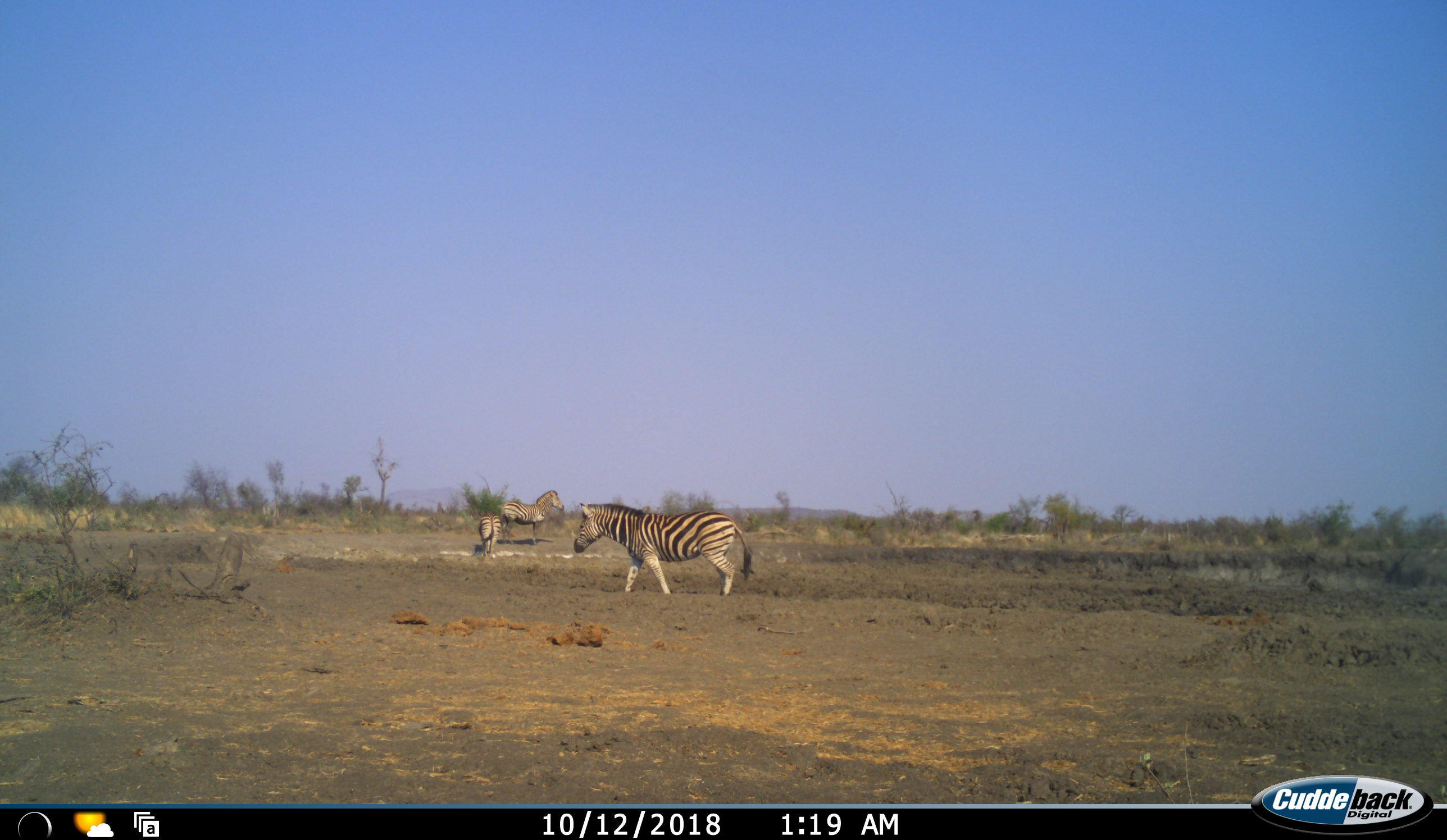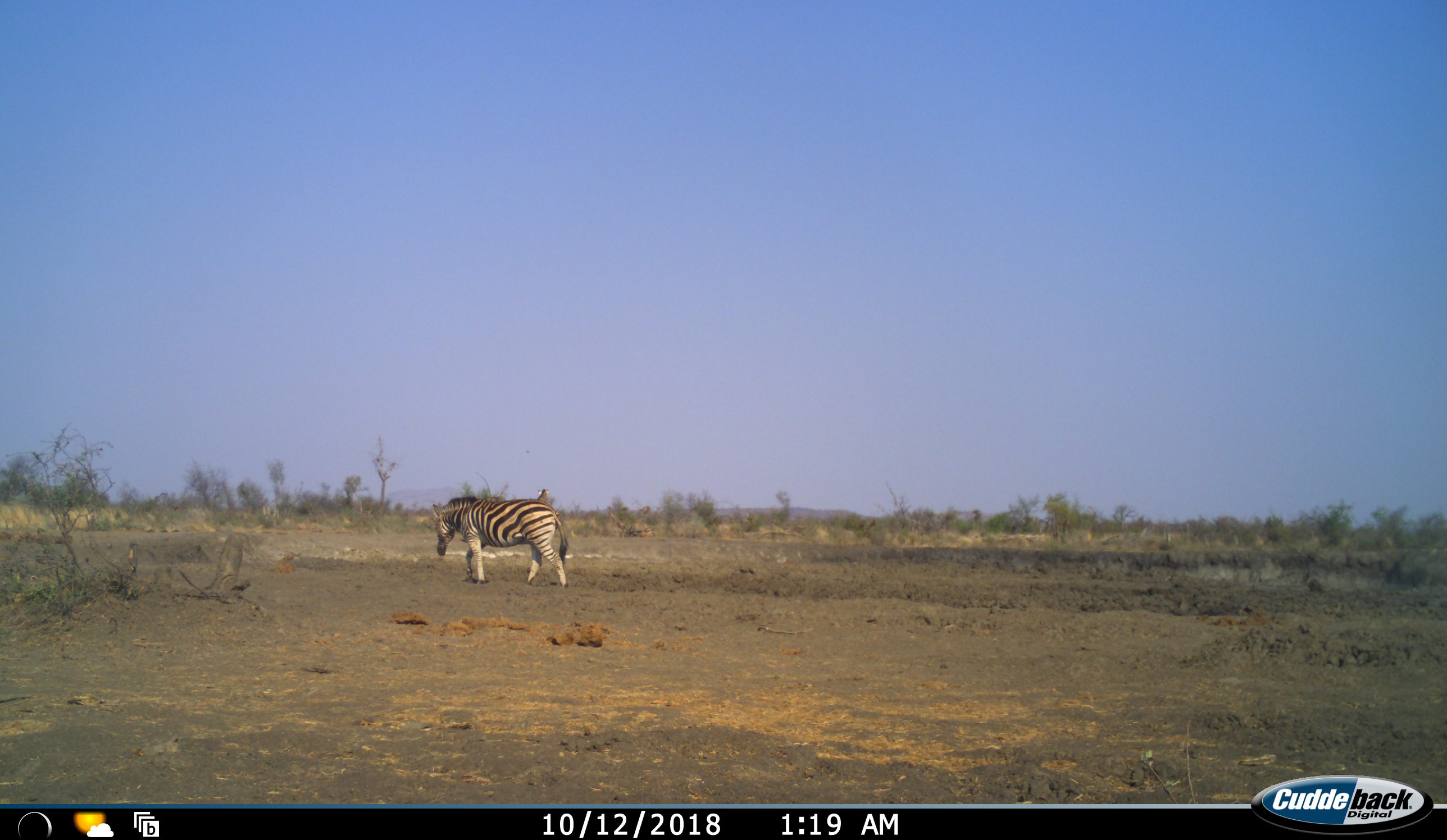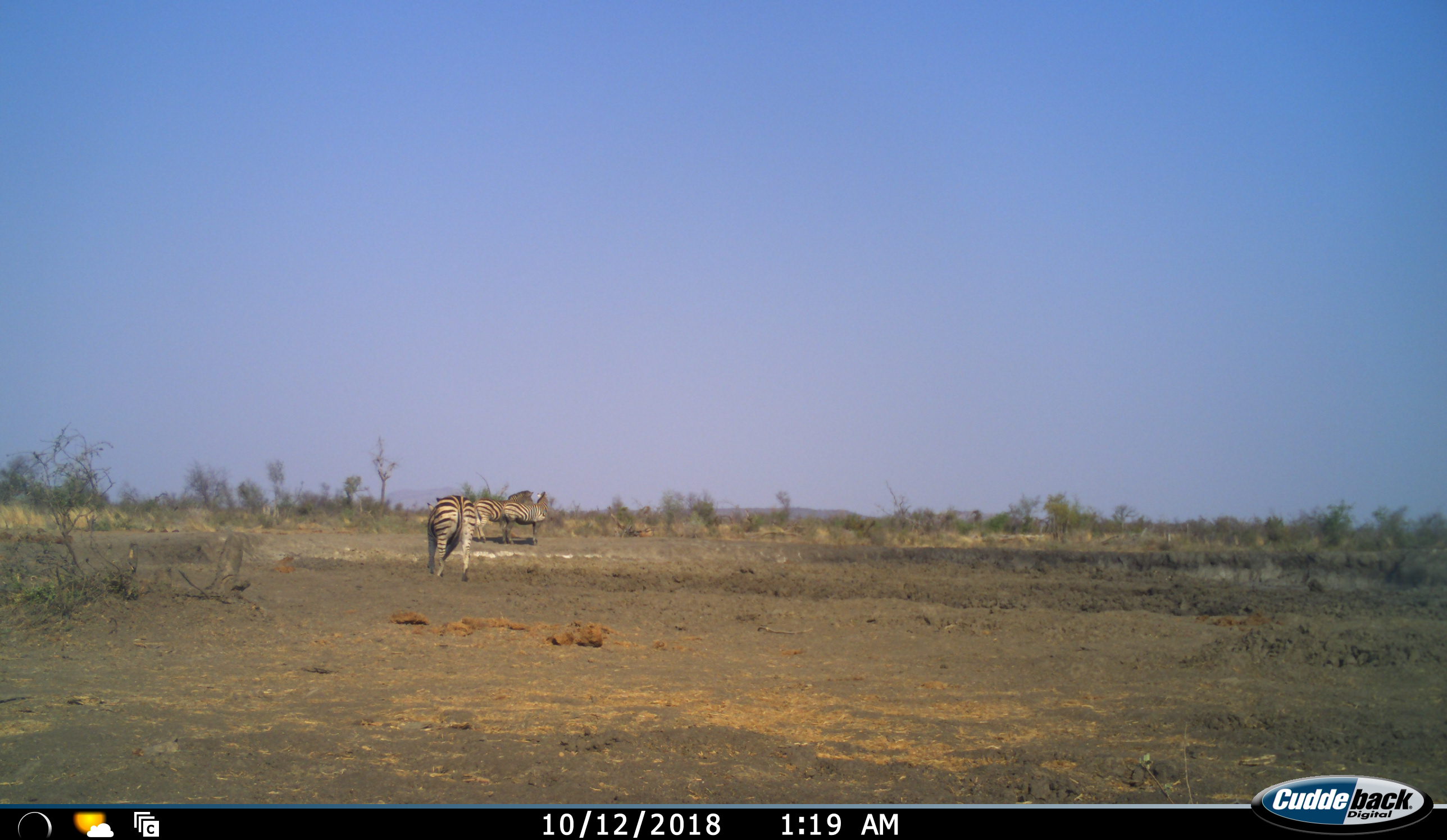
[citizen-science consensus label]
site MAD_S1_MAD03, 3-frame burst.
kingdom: Animalia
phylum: Chordata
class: Mammalia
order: Perissodactyla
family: Equidae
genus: Equus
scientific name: Equus quagga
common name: plains zebra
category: zebraplains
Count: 3.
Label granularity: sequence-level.